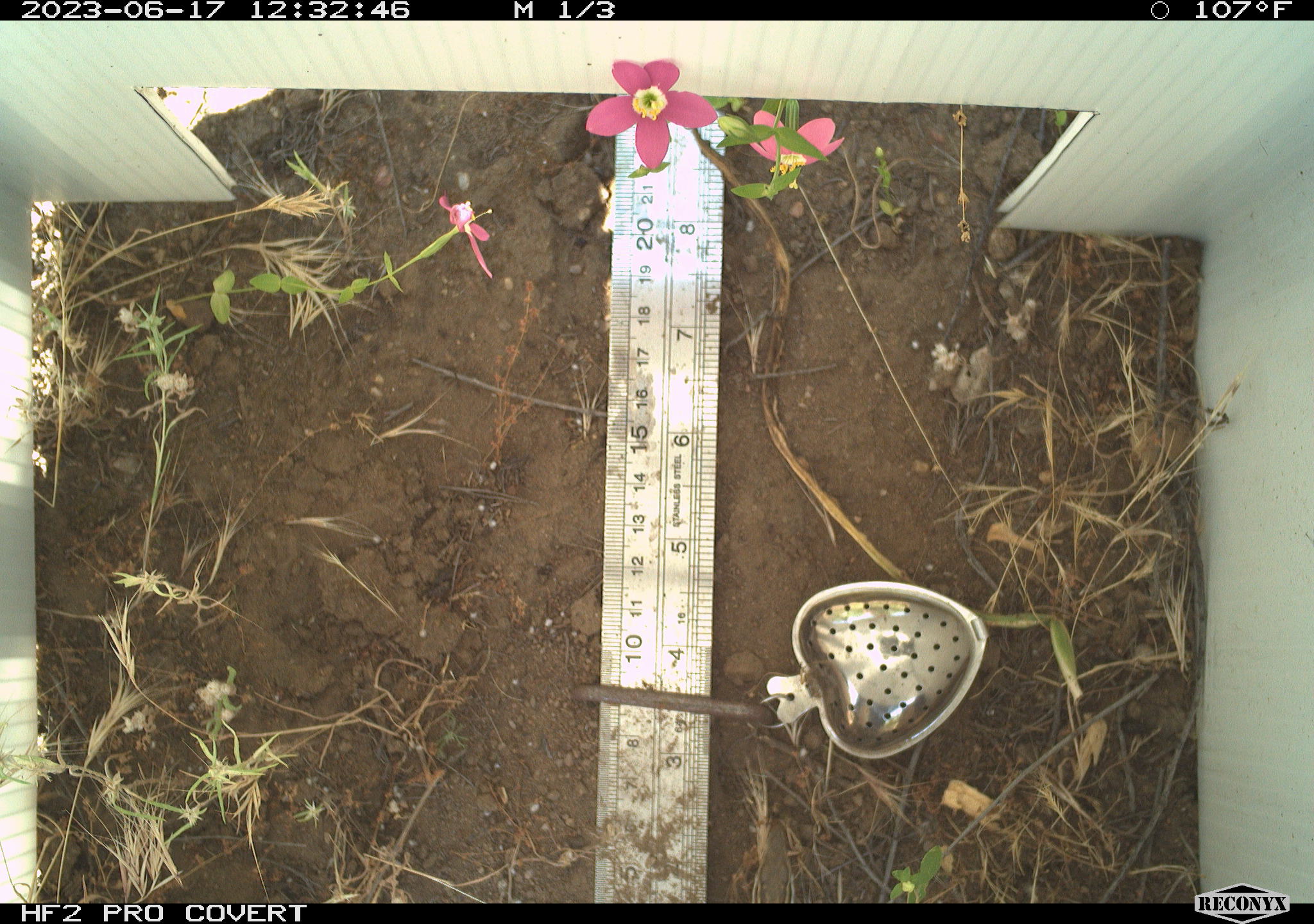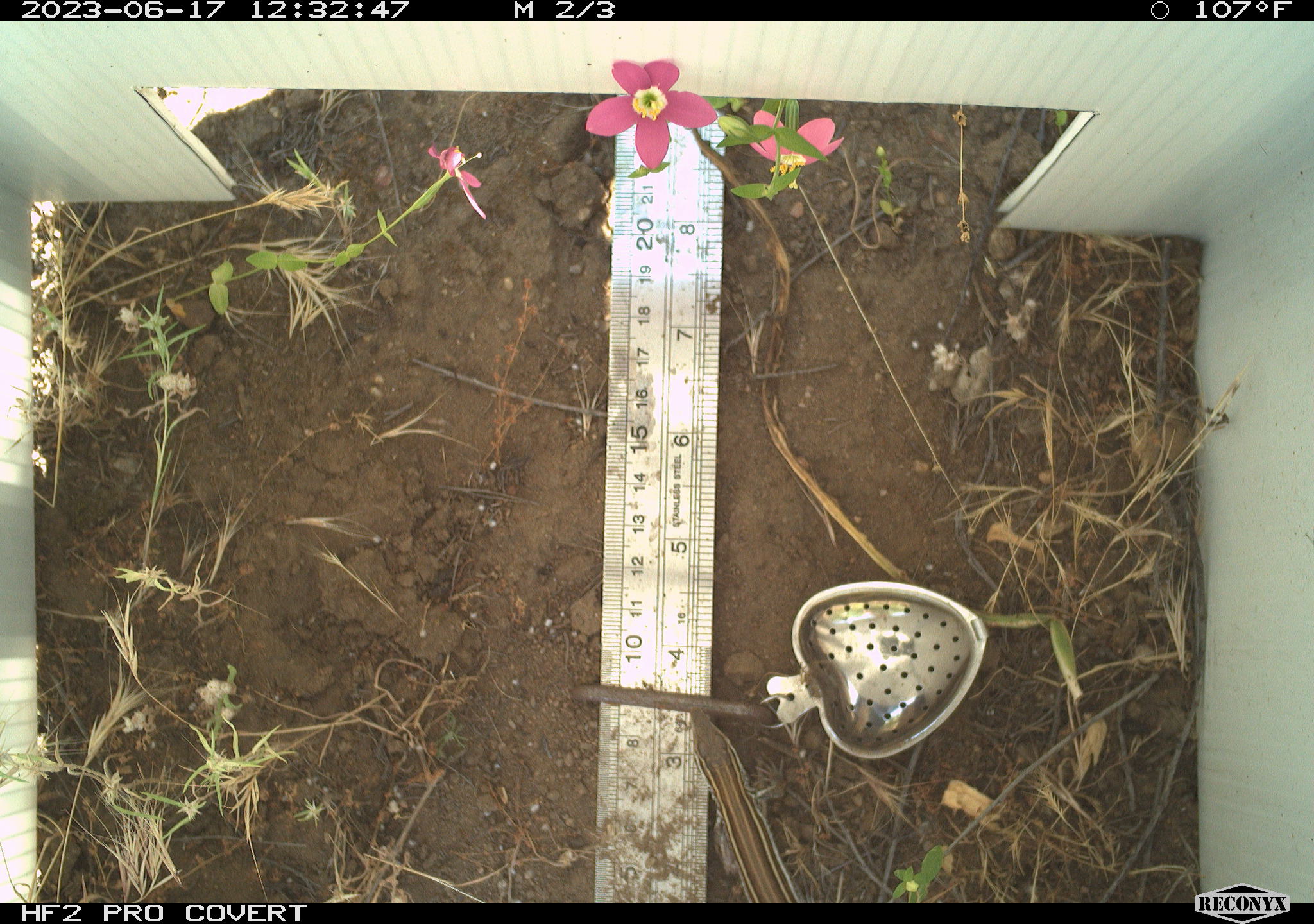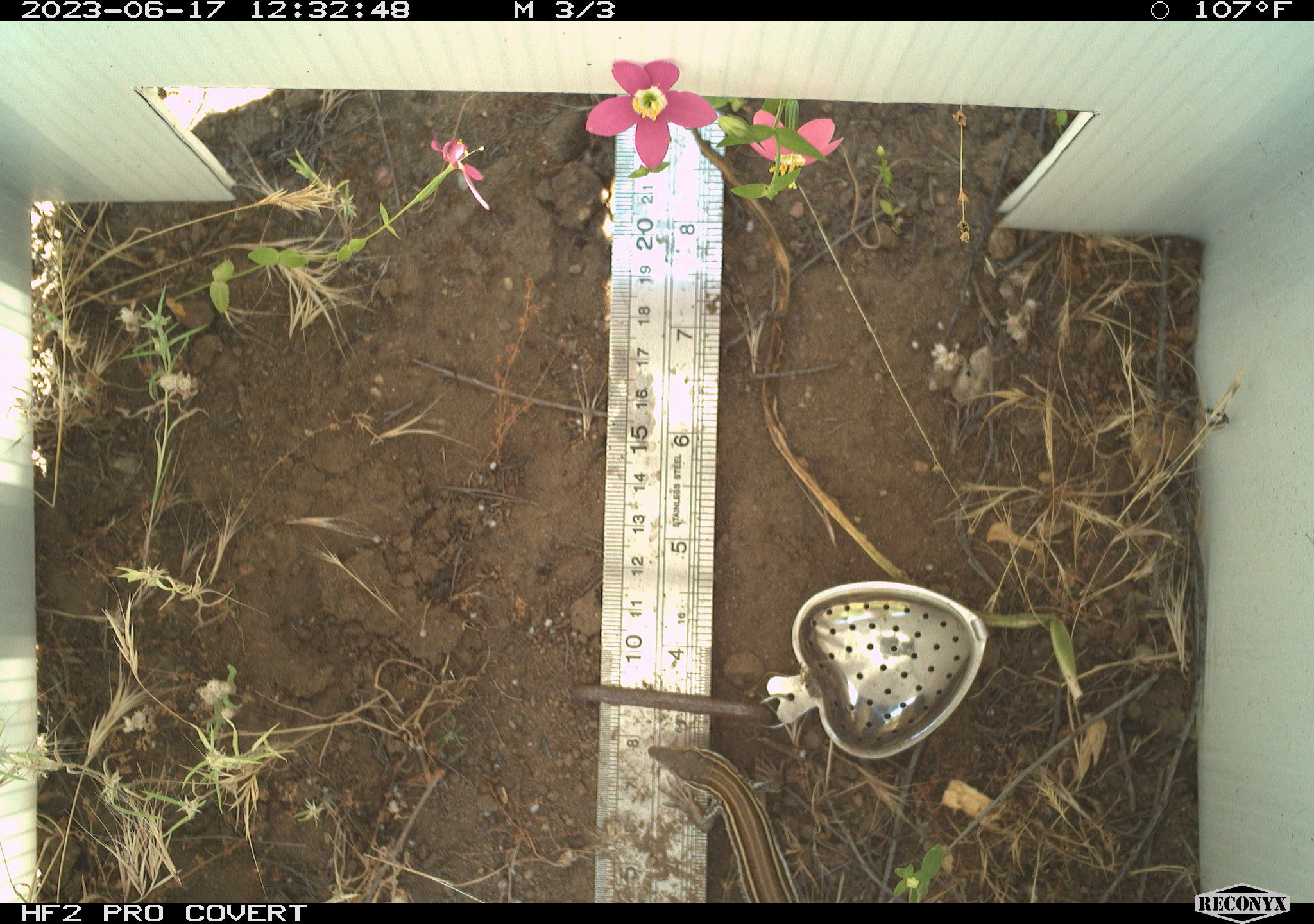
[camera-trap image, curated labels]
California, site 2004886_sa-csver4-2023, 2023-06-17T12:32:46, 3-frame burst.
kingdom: Animalia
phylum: Chordata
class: Reptilia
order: Squamata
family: Teiidae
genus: Aspidoscelis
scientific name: Aspidoscelis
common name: whiptail lizards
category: aspidoscelis species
Aspidoscelis species (whiptail lizards) (Aspidoscelis).